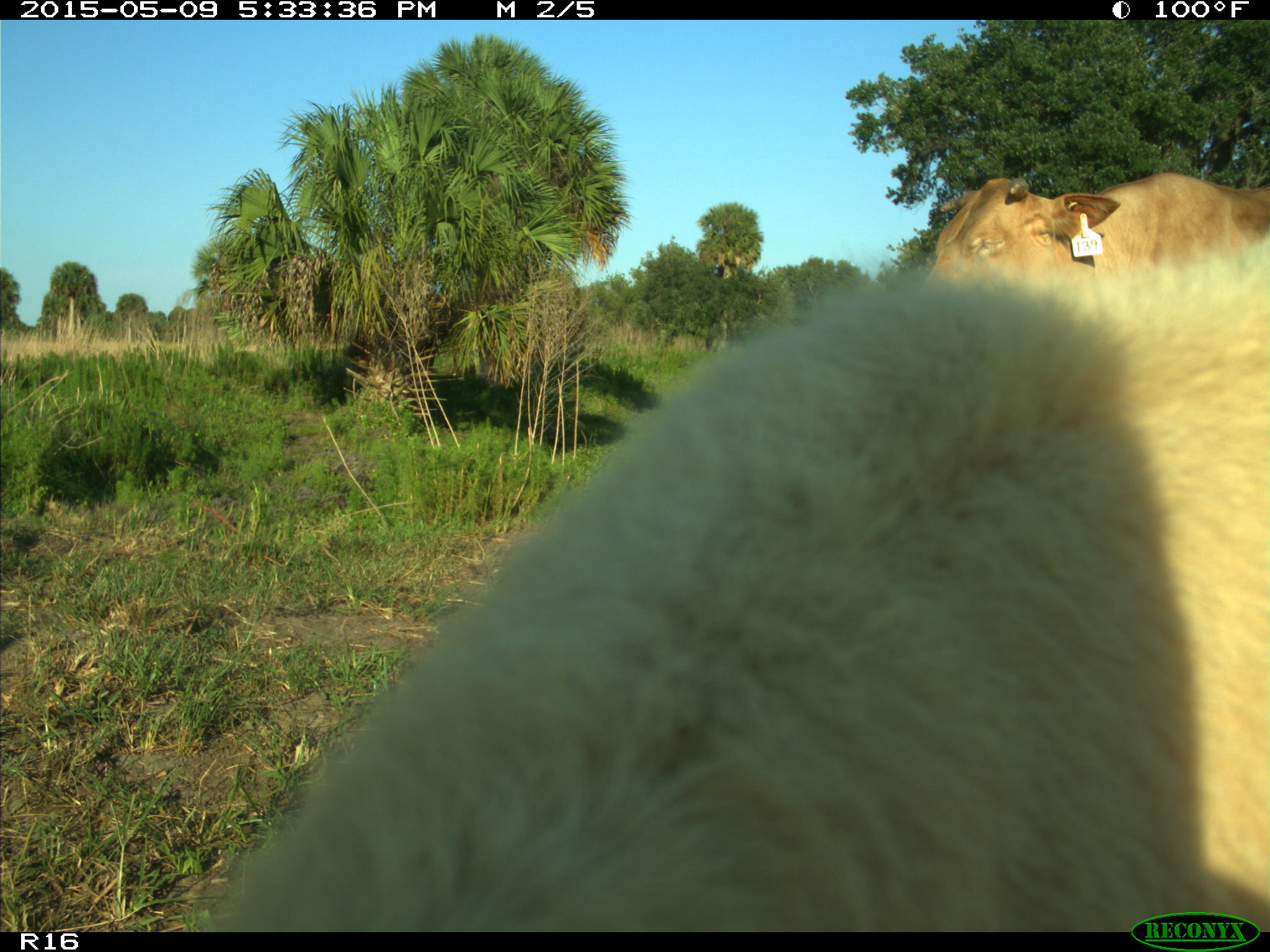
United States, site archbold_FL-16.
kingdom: Animalia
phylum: Chordata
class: Mammalia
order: Artiodactyla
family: Suidae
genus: Sus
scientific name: Sus scrofa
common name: wild boar